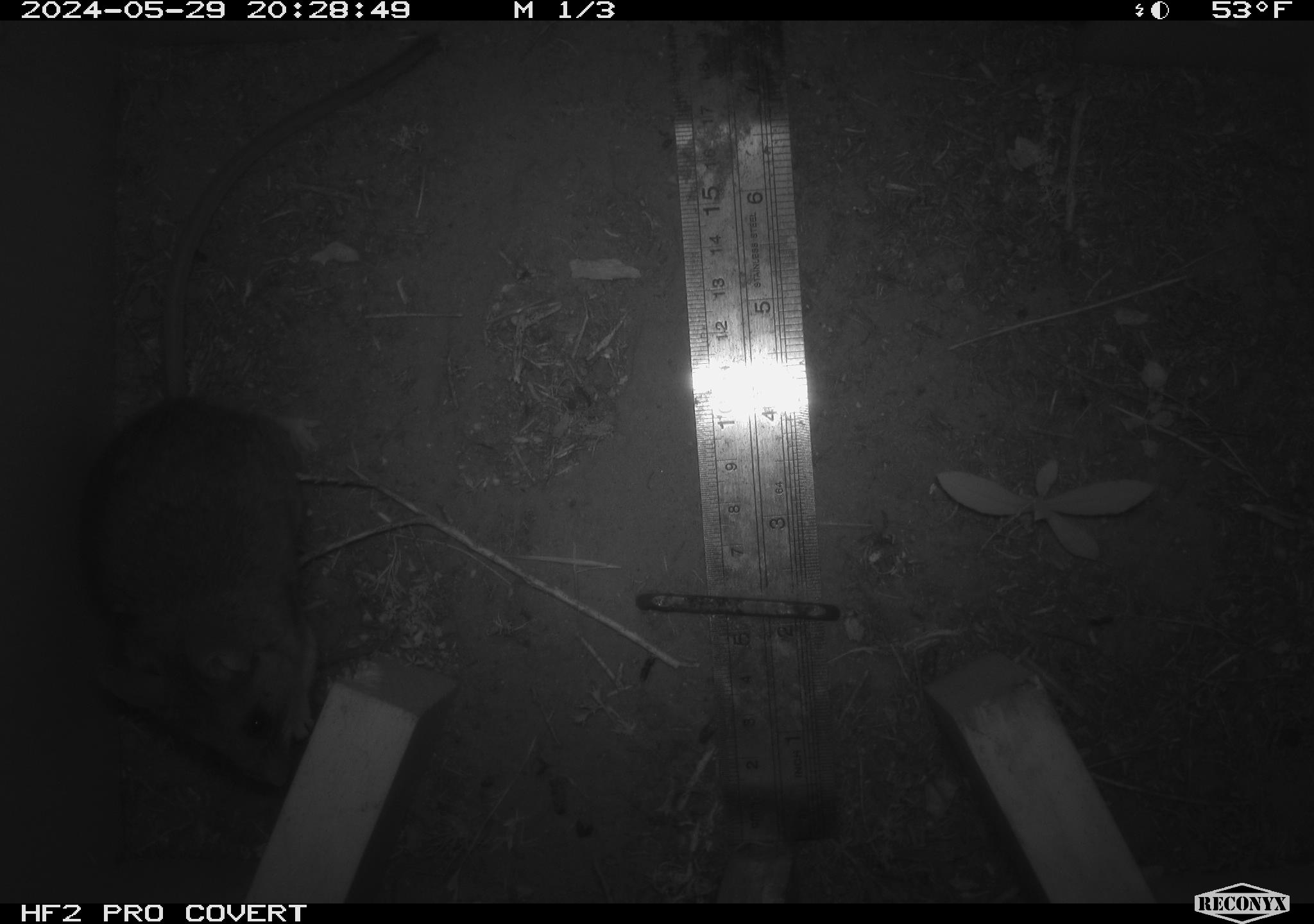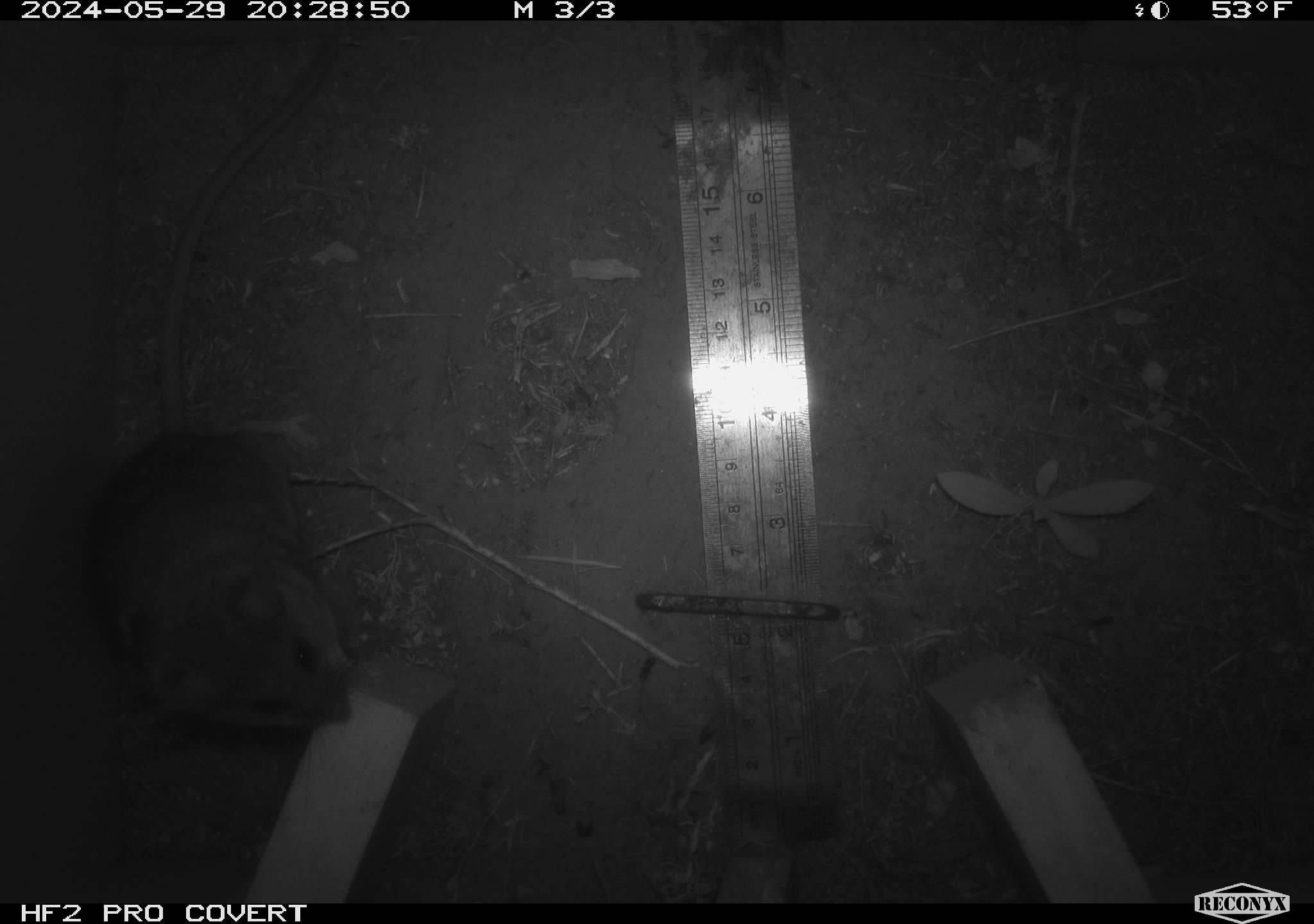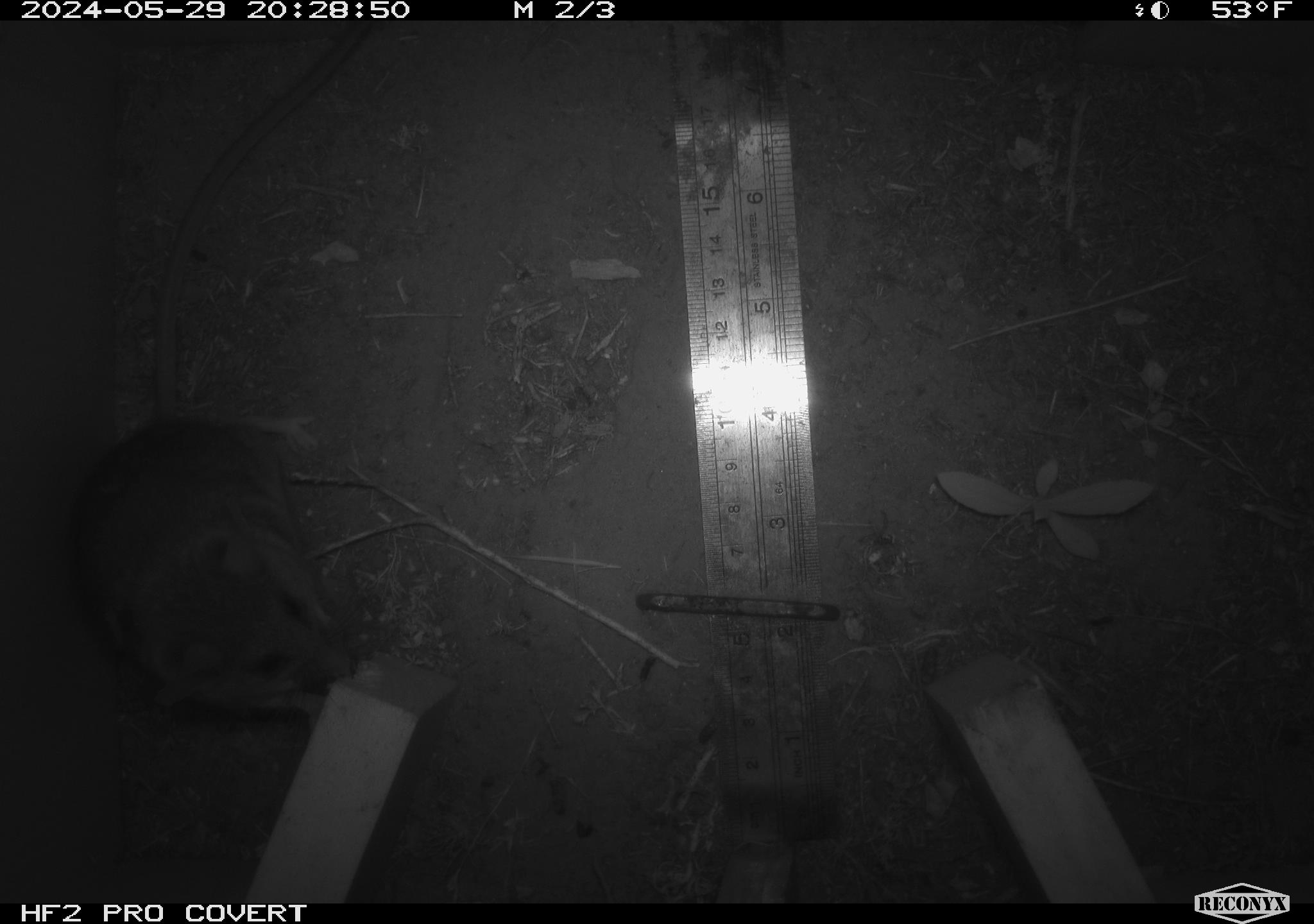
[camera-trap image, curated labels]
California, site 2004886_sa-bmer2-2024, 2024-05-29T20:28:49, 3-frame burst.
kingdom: Animalia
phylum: Chordata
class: Mammalia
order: Rodentia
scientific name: Rodentia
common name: woodrat or rat or mouse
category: woodrat or rat or mouse species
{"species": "woodrat or rat or mouse species (woodrat or rat or mouse) (Rodentia)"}